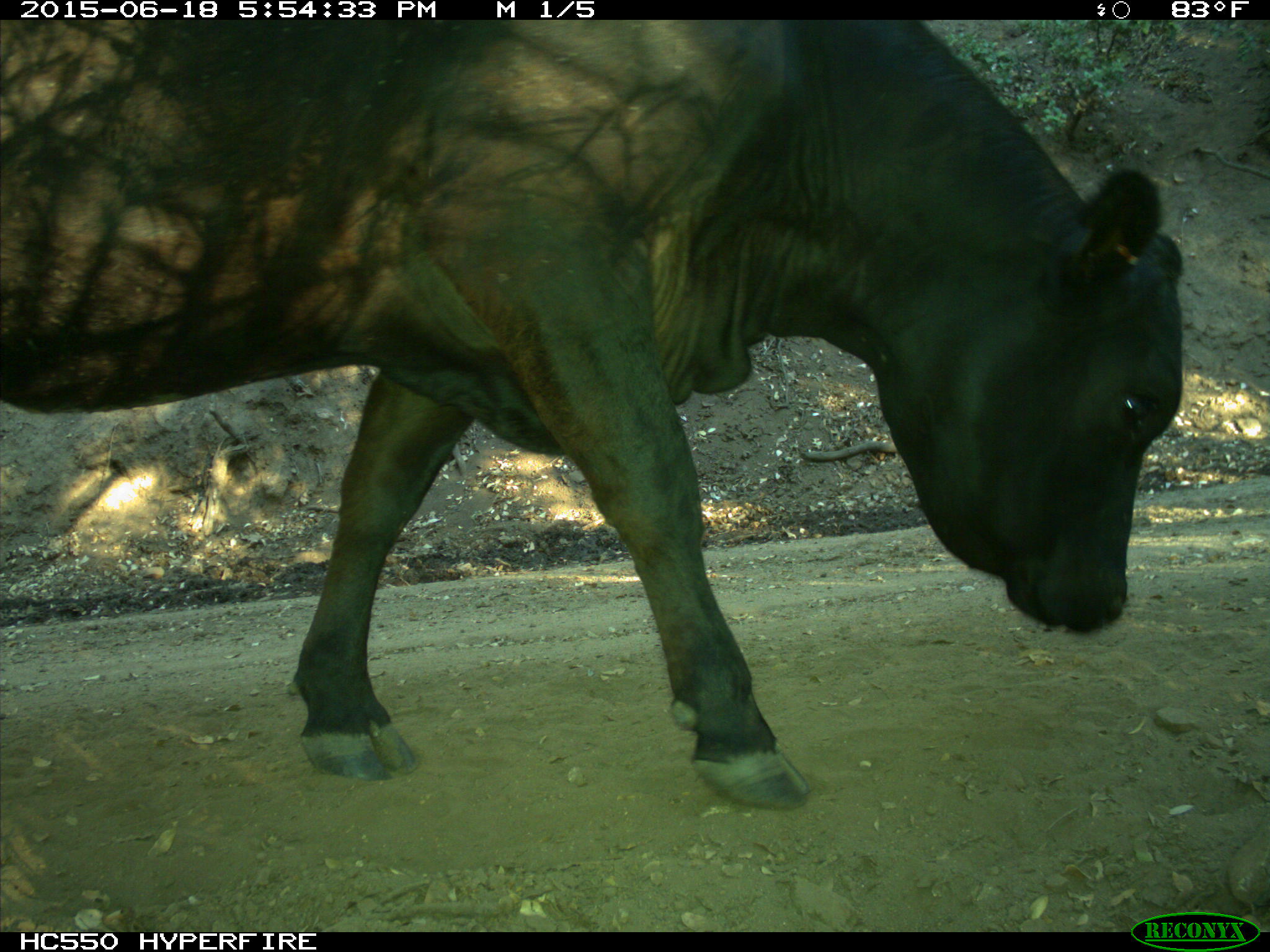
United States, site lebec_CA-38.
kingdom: Animalia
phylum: Chordata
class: Mammalia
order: Artiodactyla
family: Bovidae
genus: Bos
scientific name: Bos taurus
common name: domestic cow